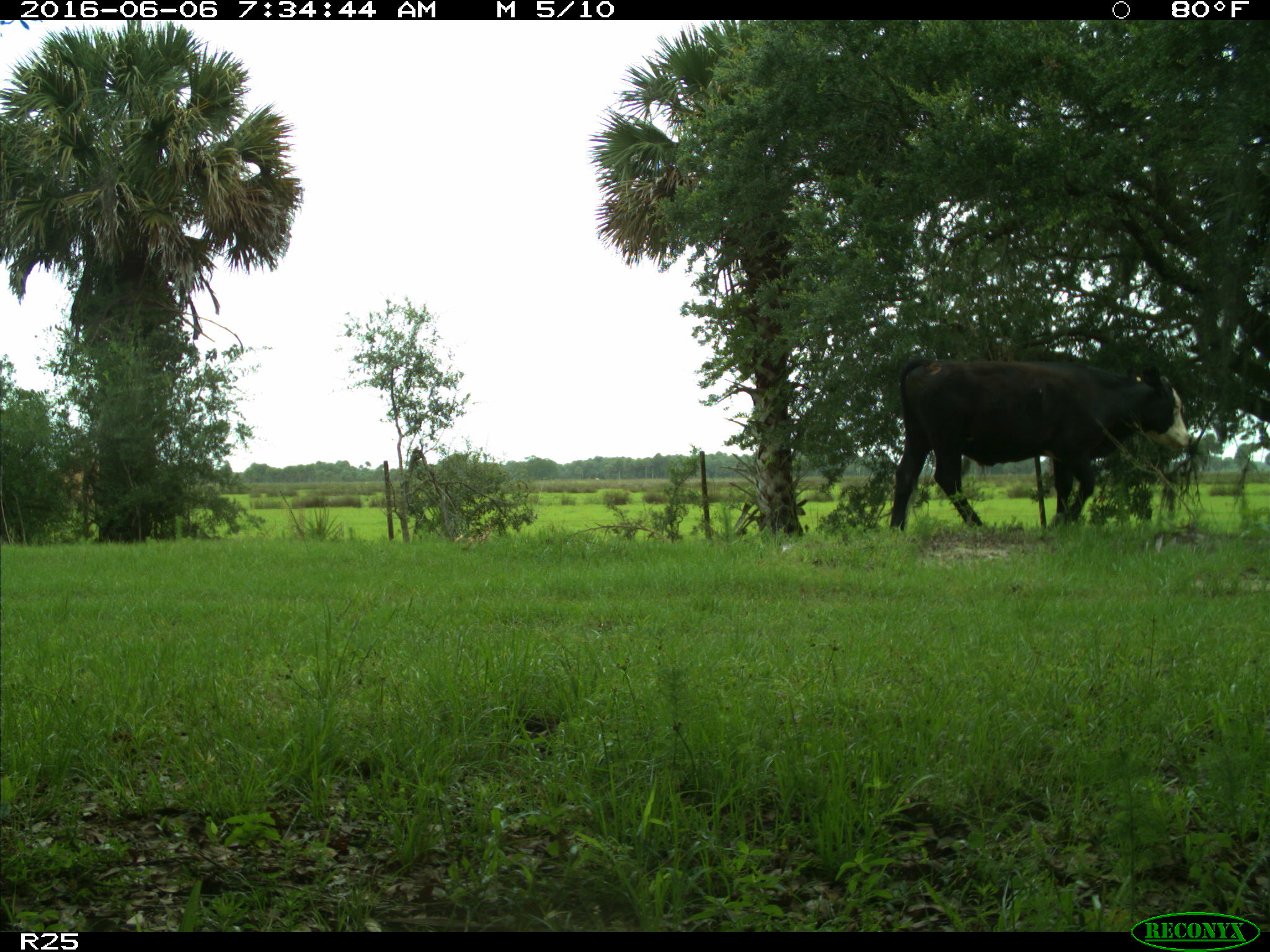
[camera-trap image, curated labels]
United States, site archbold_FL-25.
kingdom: Animalia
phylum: Chordata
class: Mammalia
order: Artiodactyla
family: Bovidae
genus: Bos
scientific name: Bos taurus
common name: domestic cow